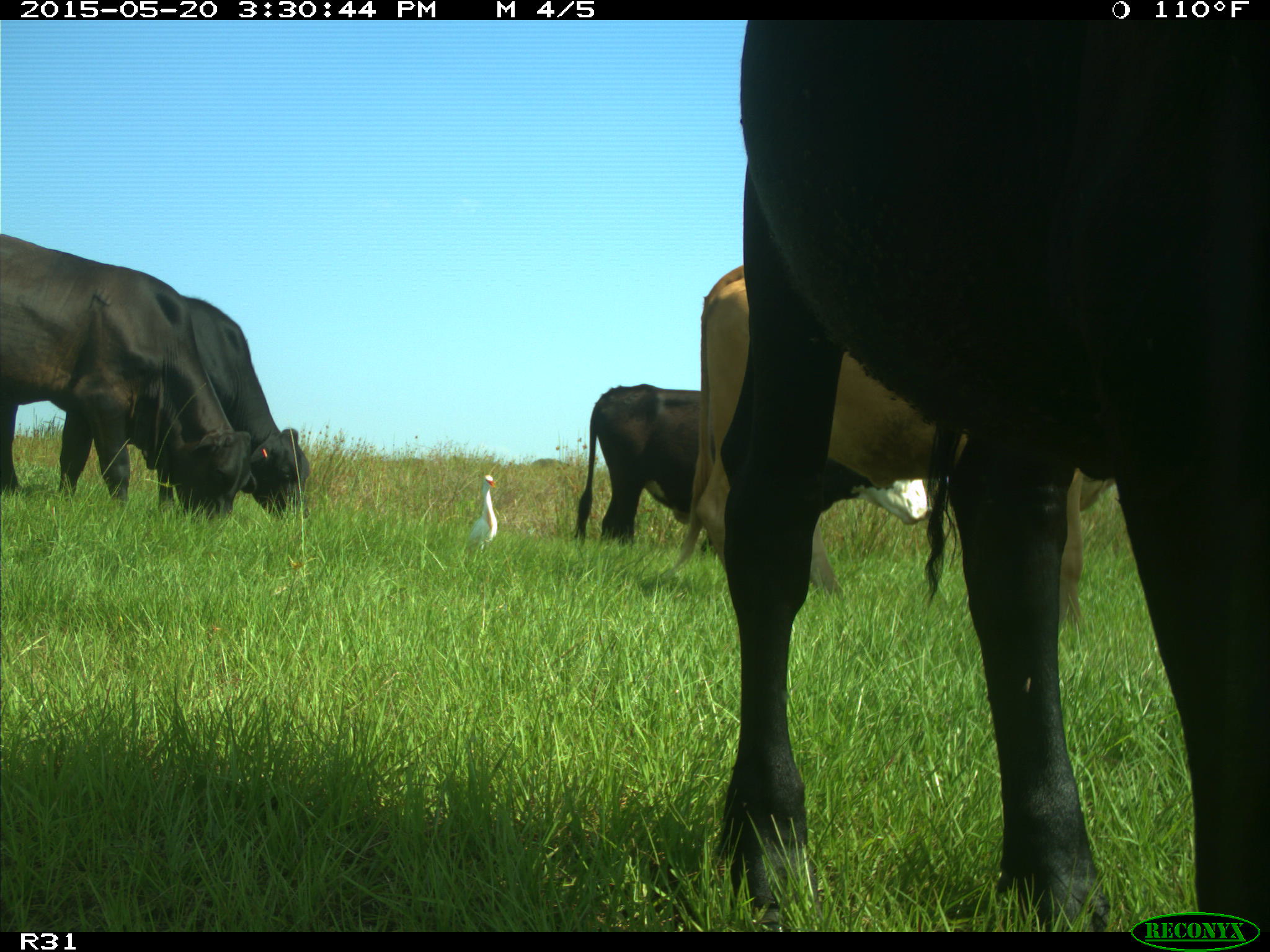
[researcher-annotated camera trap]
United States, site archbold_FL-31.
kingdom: Animalia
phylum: Chordata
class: Mammalia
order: Artiodactyla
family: Bovidae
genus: Bos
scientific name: Bos taurus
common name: domestic cow